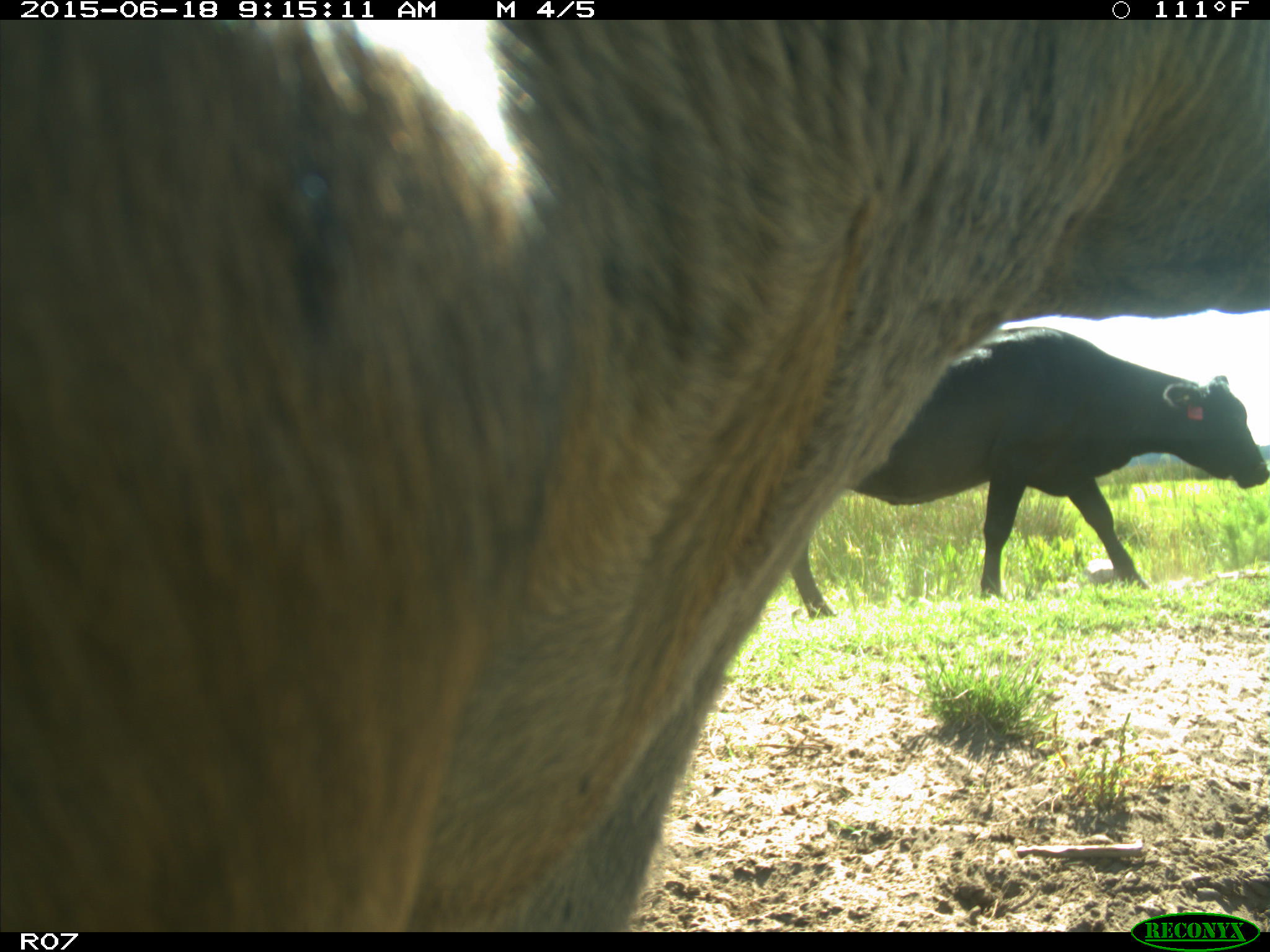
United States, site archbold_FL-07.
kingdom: Animalia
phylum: Chordata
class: Mammalia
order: Artiodactyla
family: Bovidae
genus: Bos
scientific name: Bos taurus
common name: domestic cow